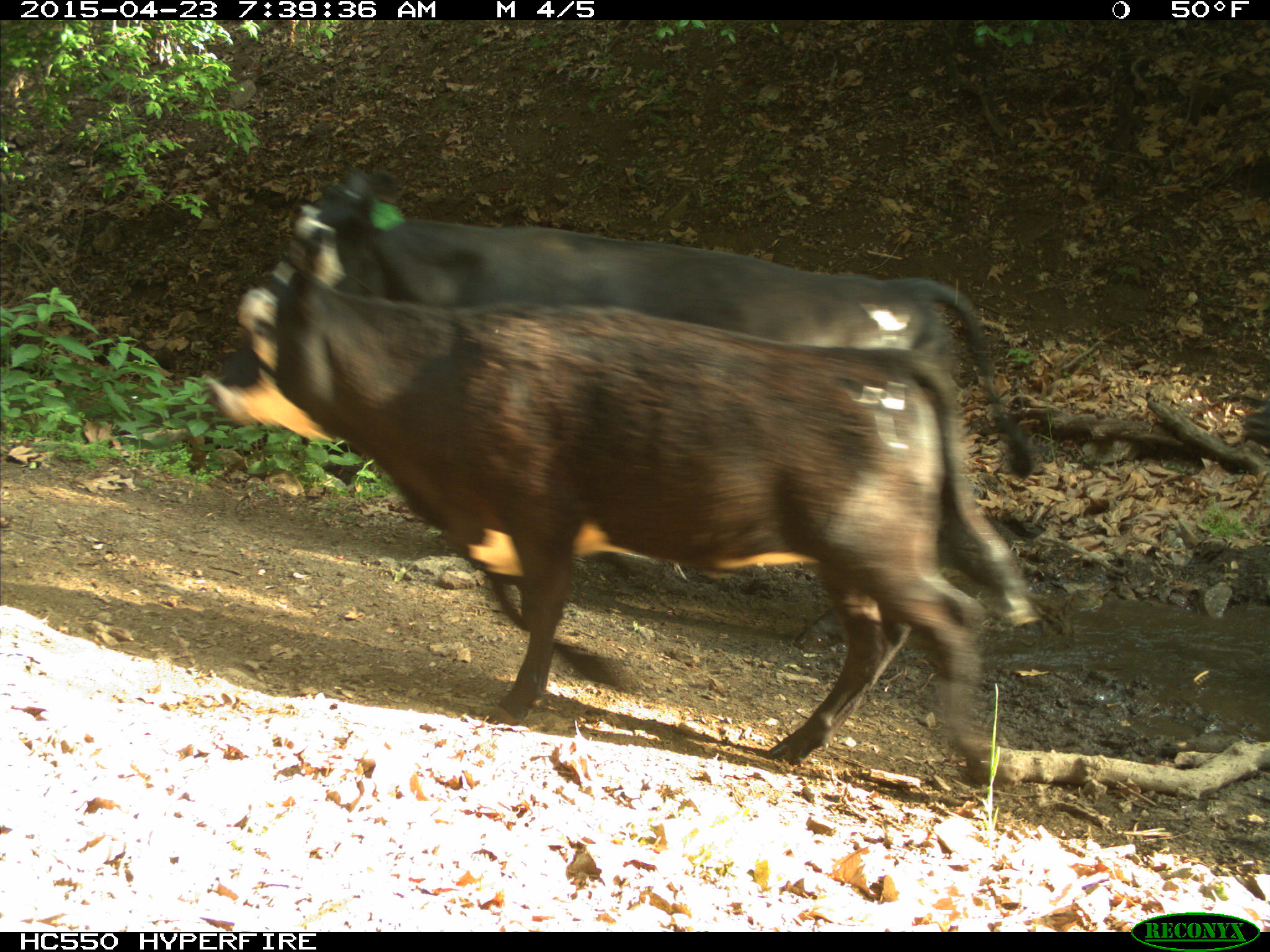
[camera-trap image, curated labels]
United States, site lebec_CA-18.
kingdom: Animalia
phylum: Chordata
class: Mammalia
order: Artiodactyla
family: Bovidae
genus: Bos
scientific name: Bos taurus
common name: domestic cow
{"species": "Bos taurus (domestic cow)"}